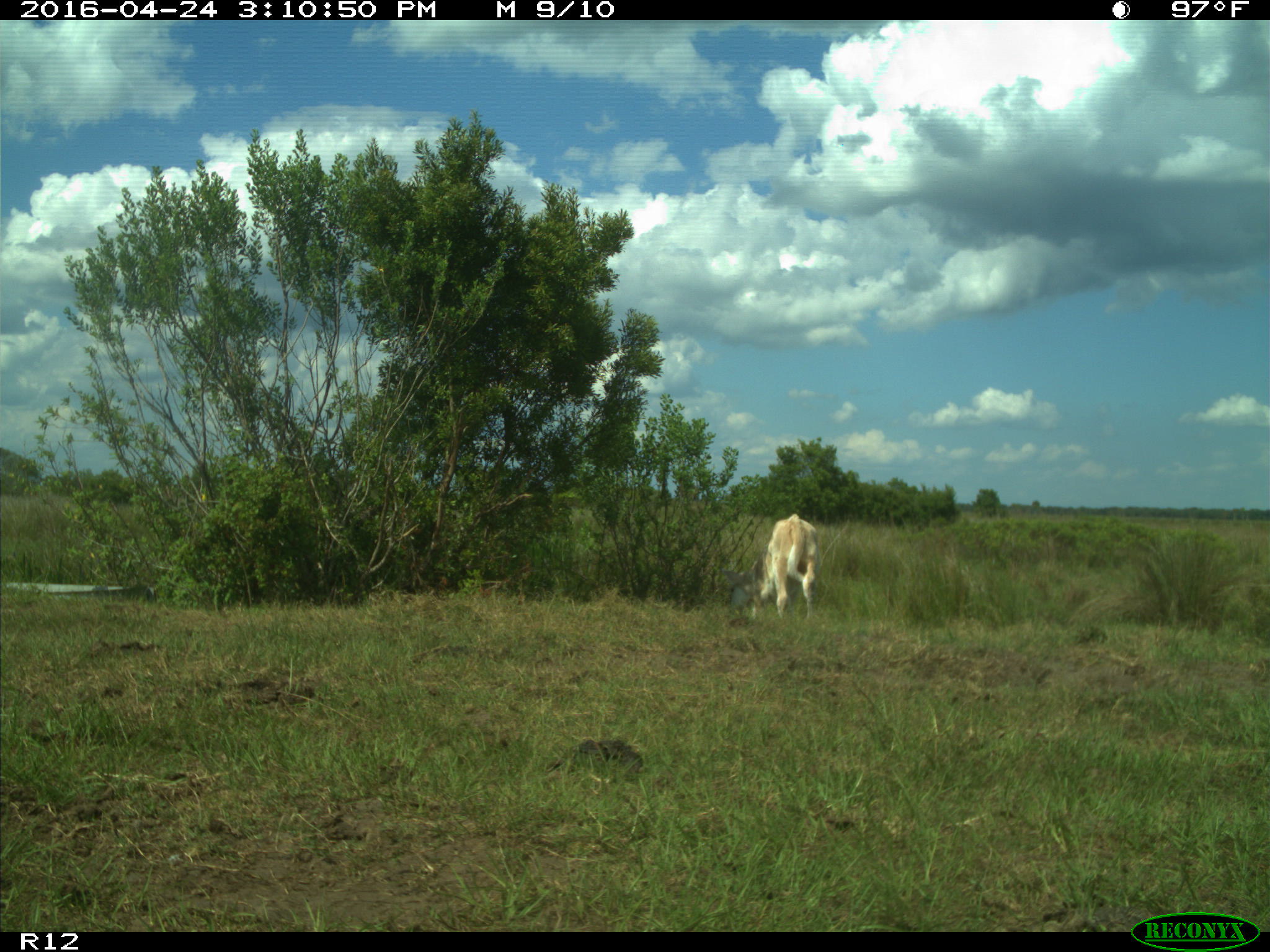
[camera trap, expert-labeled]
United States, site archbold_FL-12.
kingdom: Animalia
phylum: Chordata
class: Mammalia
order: Artiodactyla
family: Bovidae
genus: Bos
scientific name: Bos taurus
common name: domestic cow